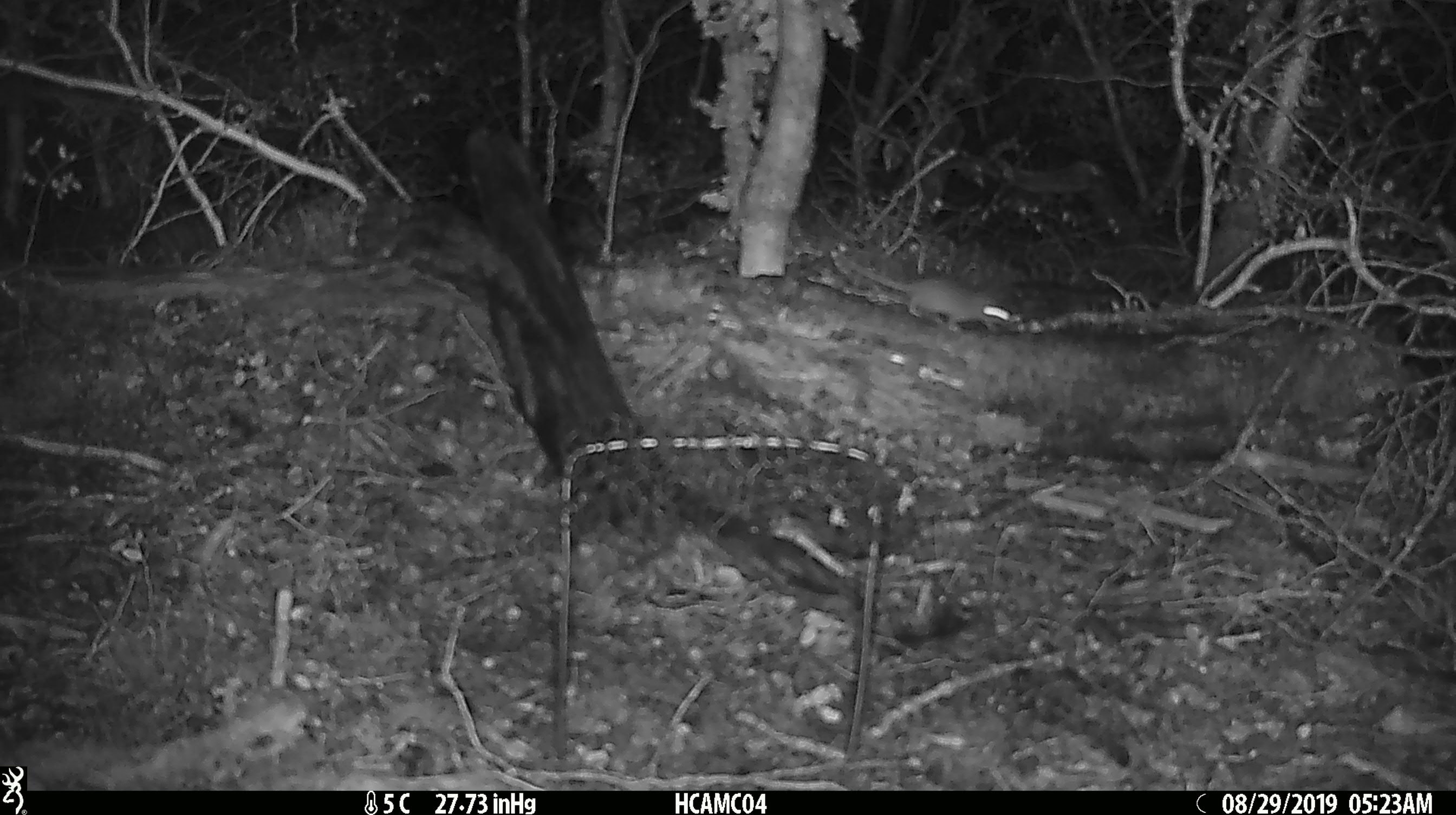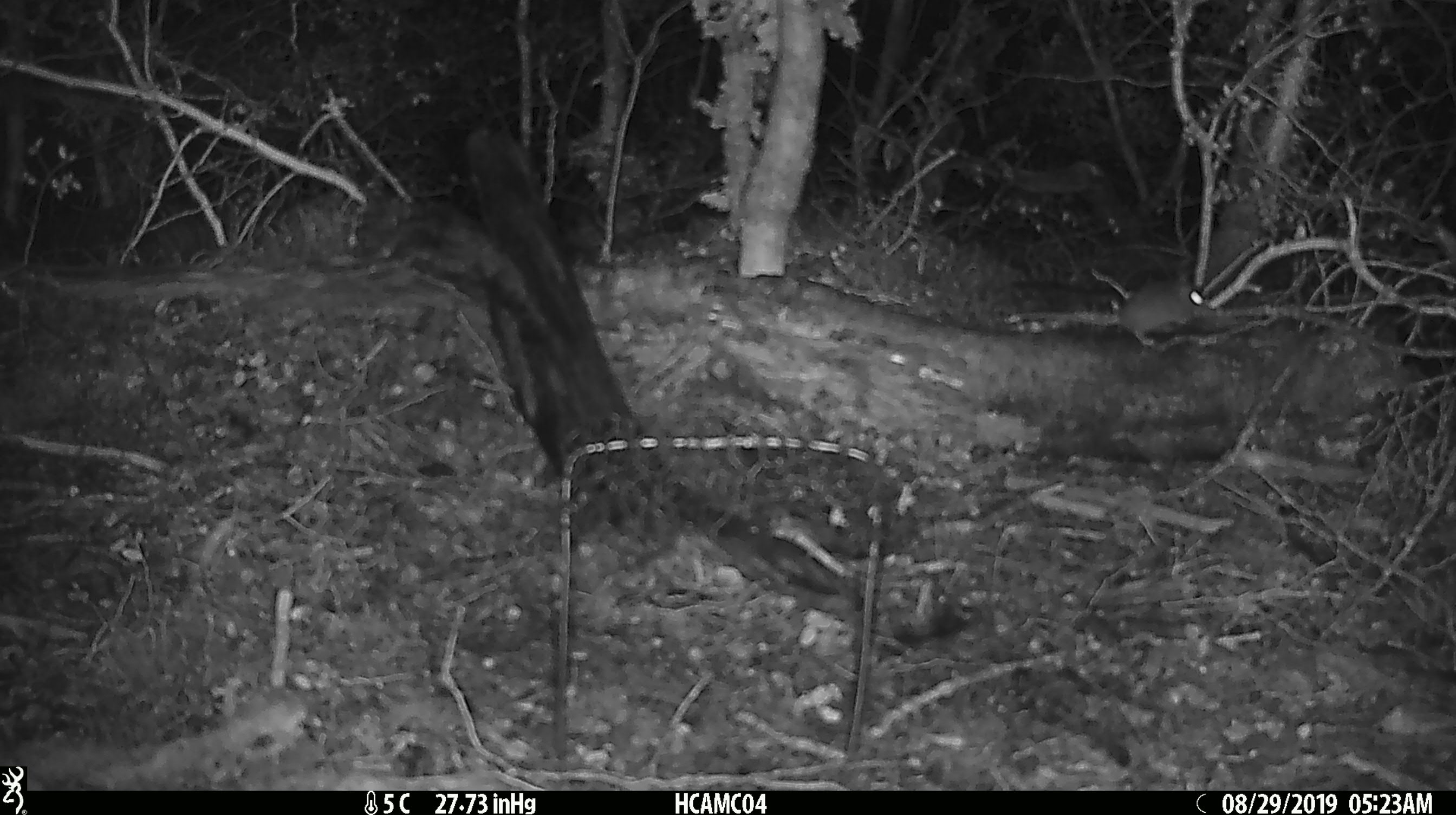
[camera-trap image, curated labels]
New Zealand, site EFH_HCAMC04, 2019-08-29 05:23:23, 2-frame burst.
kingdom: Animalia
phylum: Chordata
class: Mammalia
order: Rodentia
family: Muridae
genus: Mus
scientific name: Mus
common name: mouse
Mouse (Mus).